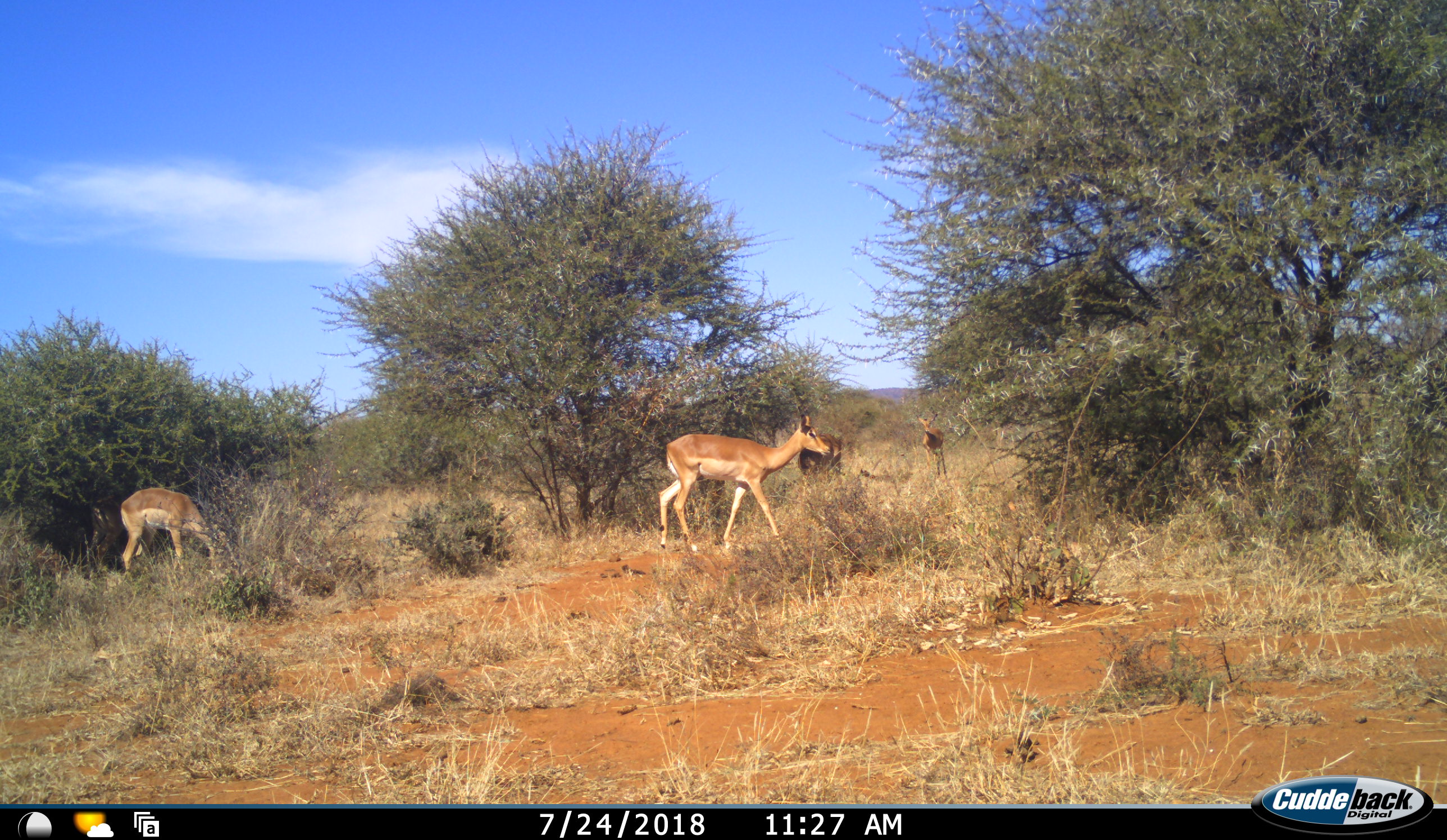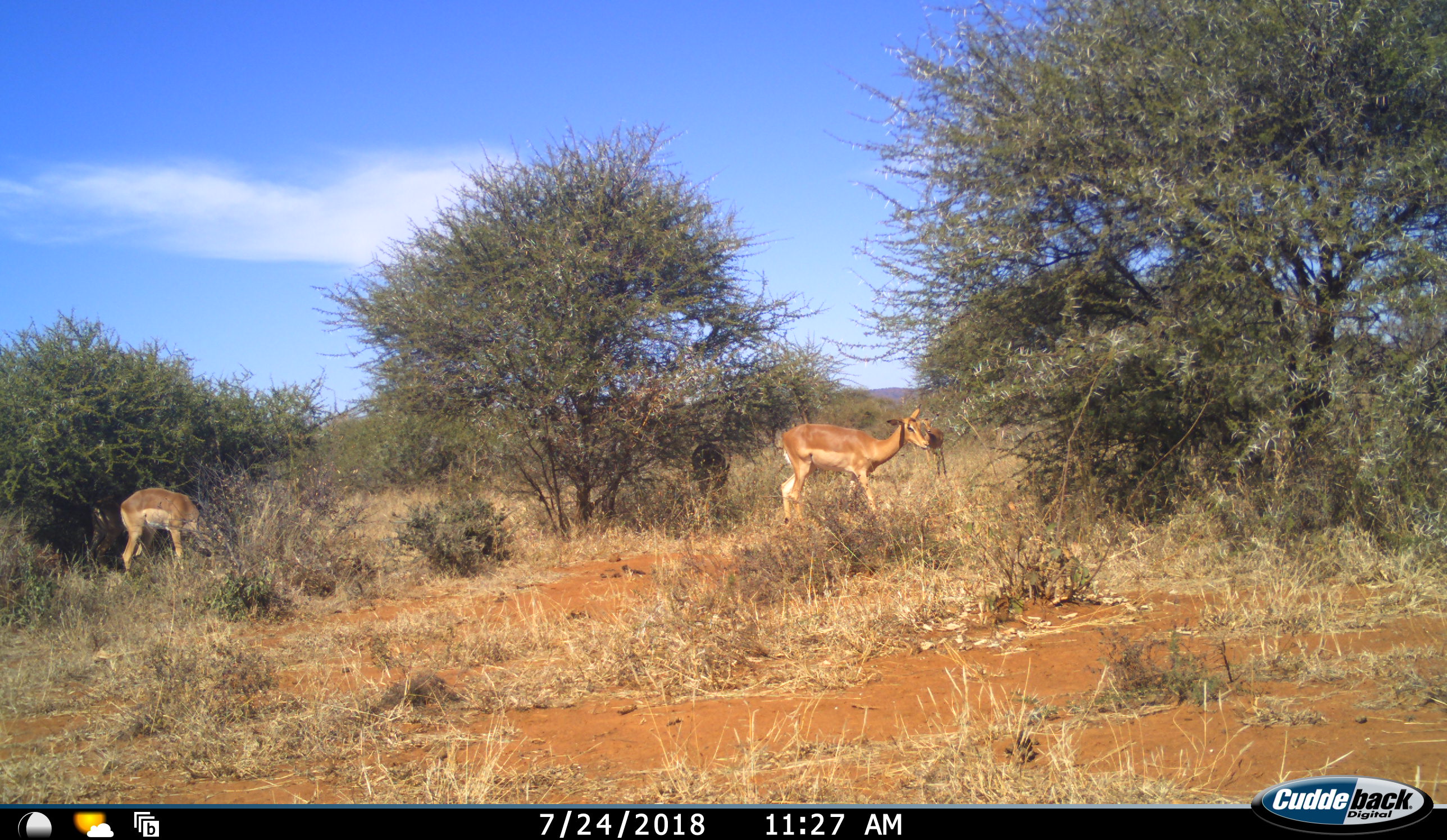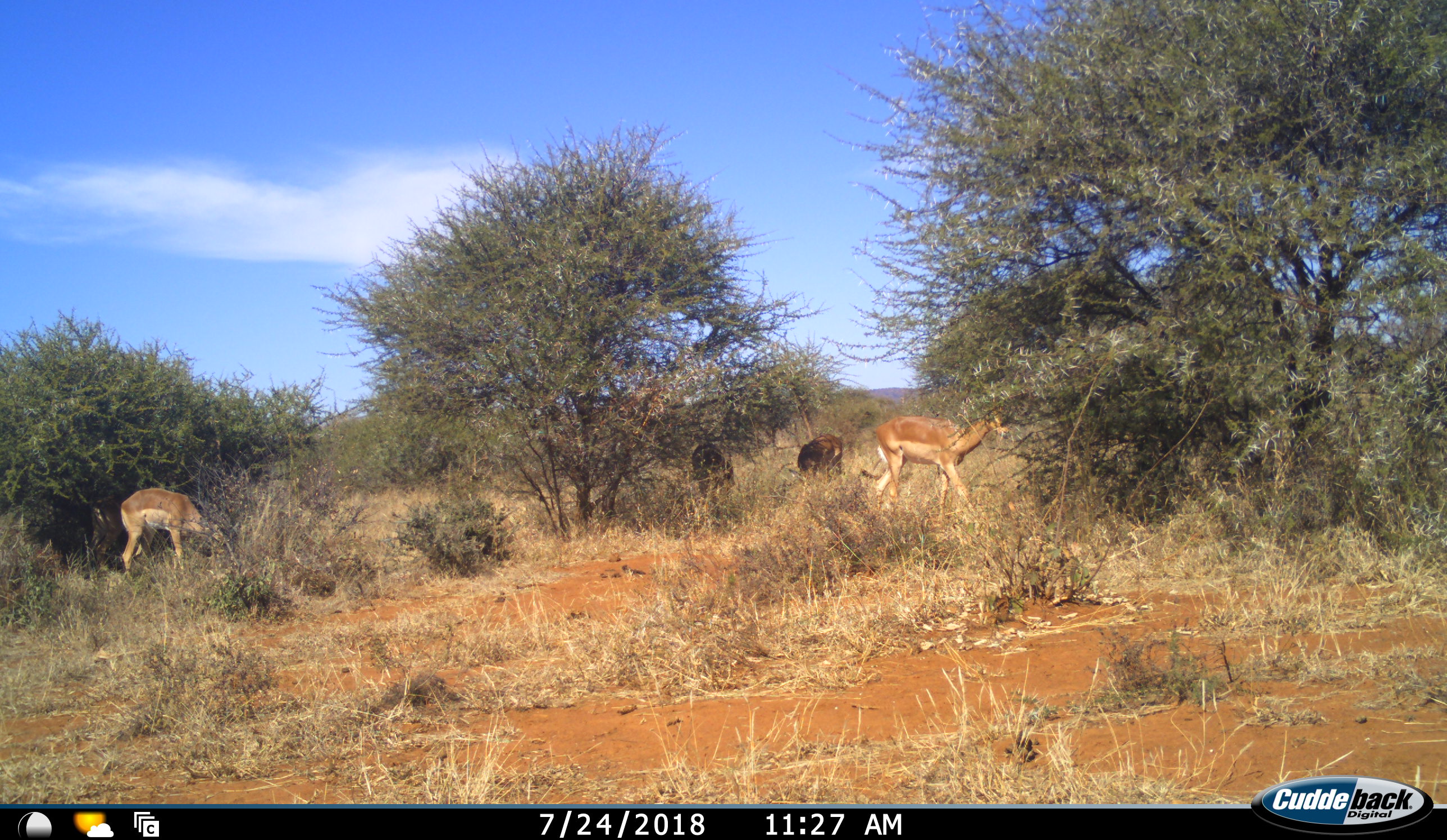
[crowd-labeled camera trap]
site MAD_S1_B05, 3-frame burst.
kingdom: Animalia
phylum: Chordata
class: Mammalia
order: Artiodactyla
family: Bovidae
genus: Aepyceros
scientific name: Aepyceros melampus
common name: impala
Impala (Aepyceros melampus), count 5. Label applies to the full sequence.